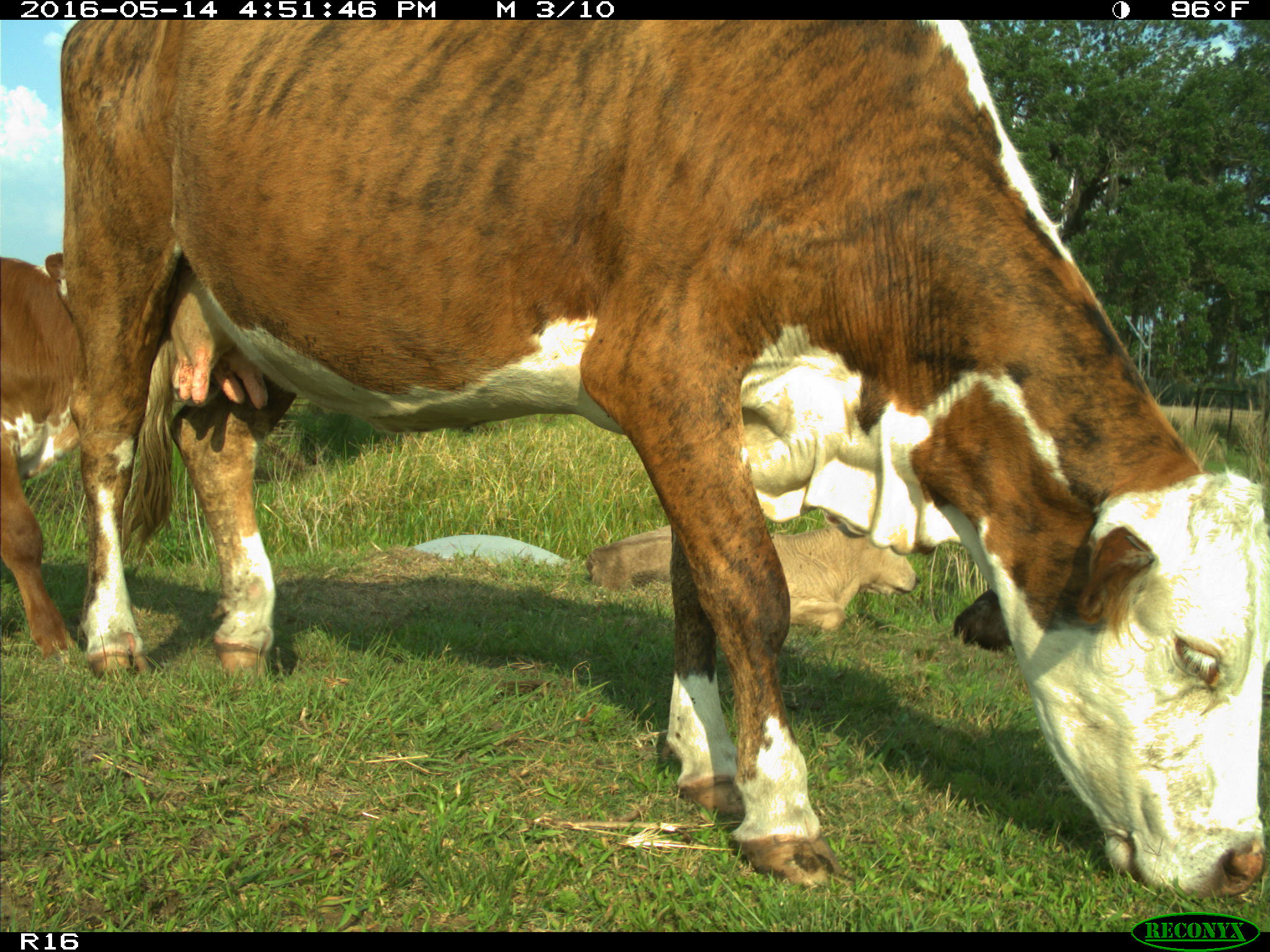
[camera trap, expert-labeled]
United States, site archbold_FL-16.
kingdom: Animalia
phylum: Chordata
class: Mammalia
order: Artiodactyla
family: Bovidae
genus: Bos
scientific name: Bos taurus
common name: domestic cow